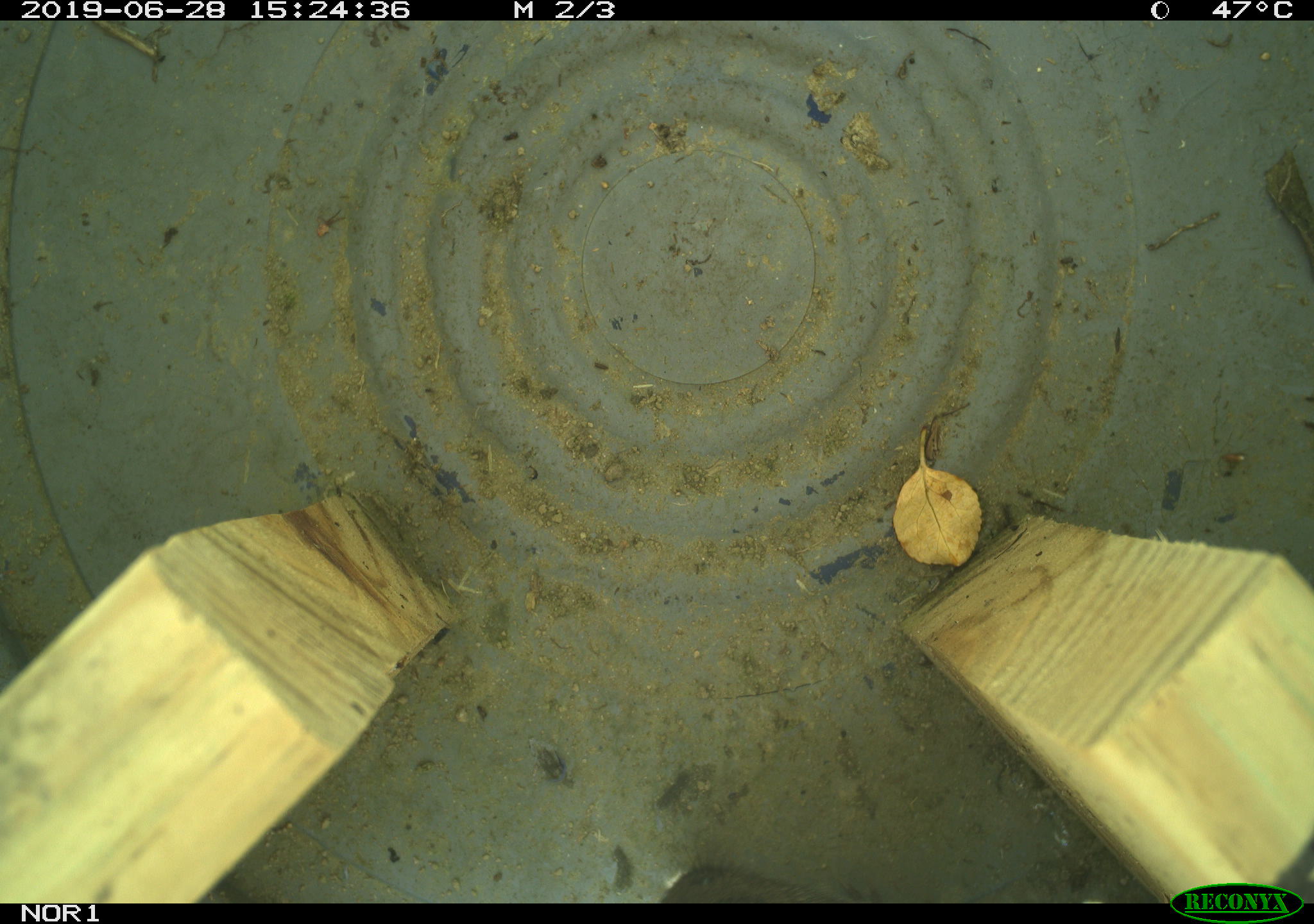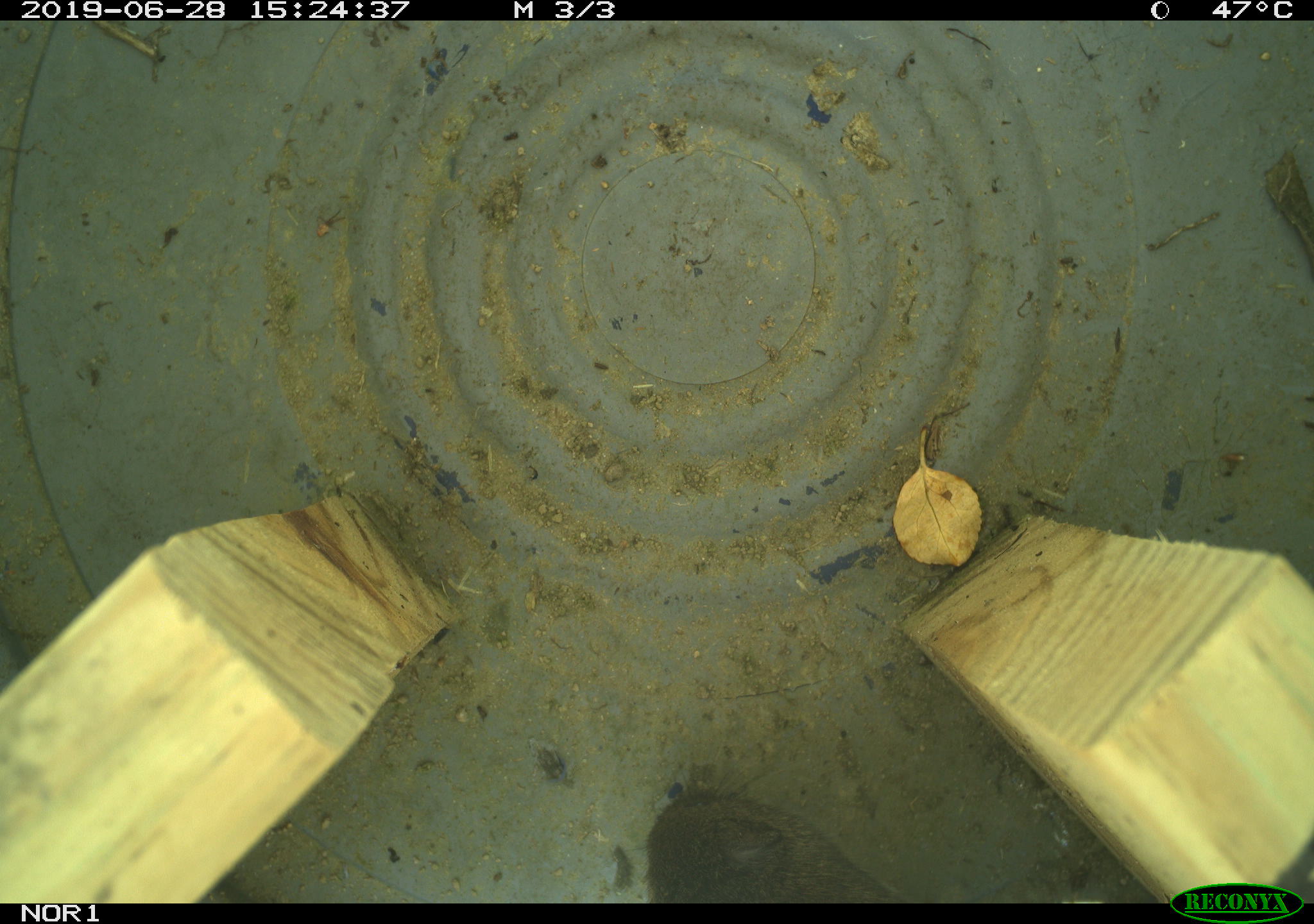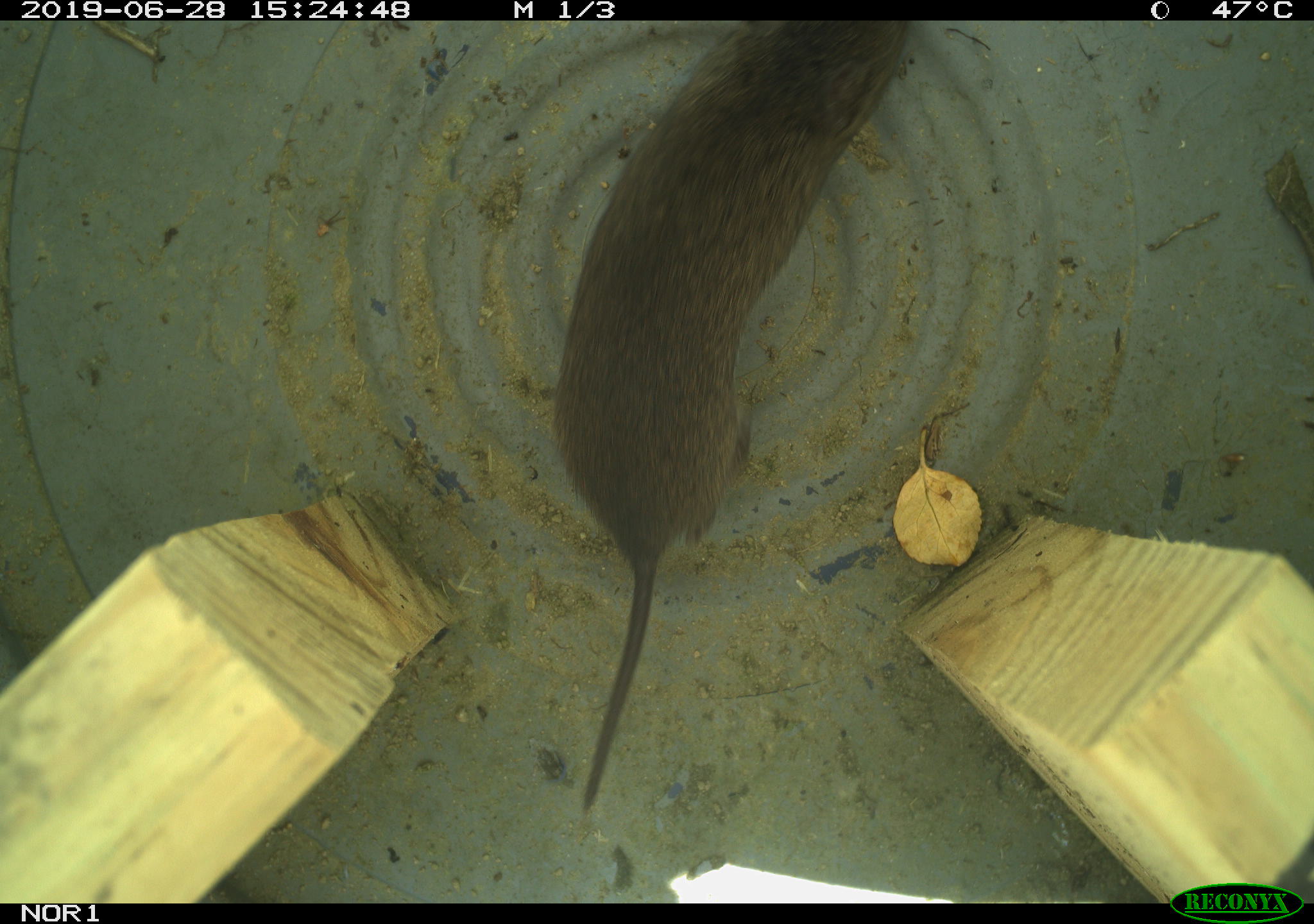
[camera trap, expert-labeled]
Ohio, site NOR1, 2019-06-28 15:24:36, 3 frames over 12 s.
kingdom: Animalia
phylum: Chordata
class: Mammalia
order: Rodentia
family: Cricetidae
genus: Microtus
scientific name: Microtus pennsylvanicus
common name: meadow vole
Meadow vole (Microtus pennsylvanicus).